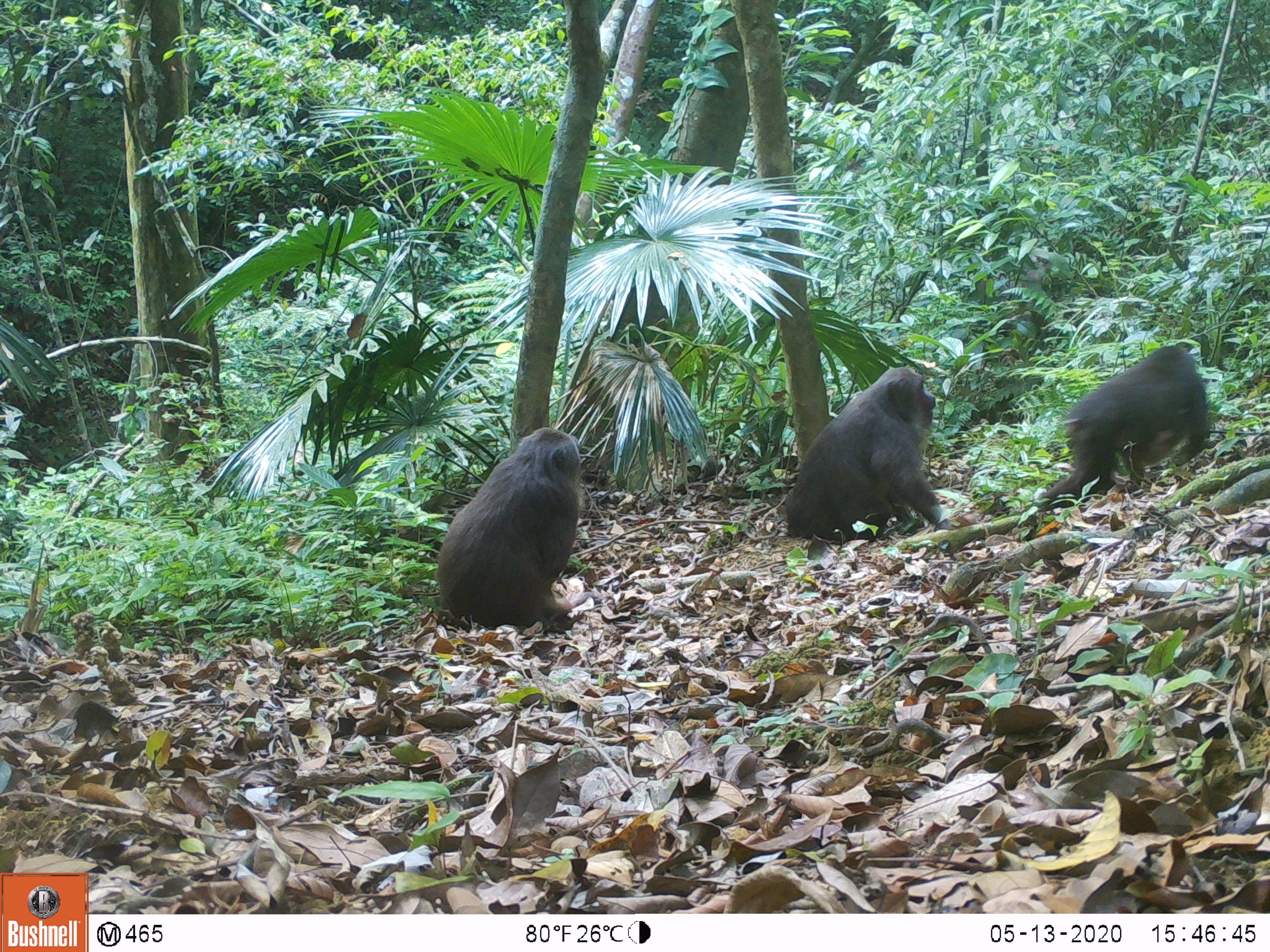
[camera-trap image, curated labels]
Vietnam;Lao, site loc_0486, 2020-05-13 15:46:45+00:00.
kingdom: Animalia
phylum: Chordata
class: Mammalia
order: Primates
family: Cercopithecidae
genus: Macaca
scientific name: Macaca arctoides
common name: stump-tailed macaque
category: stump tailed macaque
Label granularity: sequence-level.